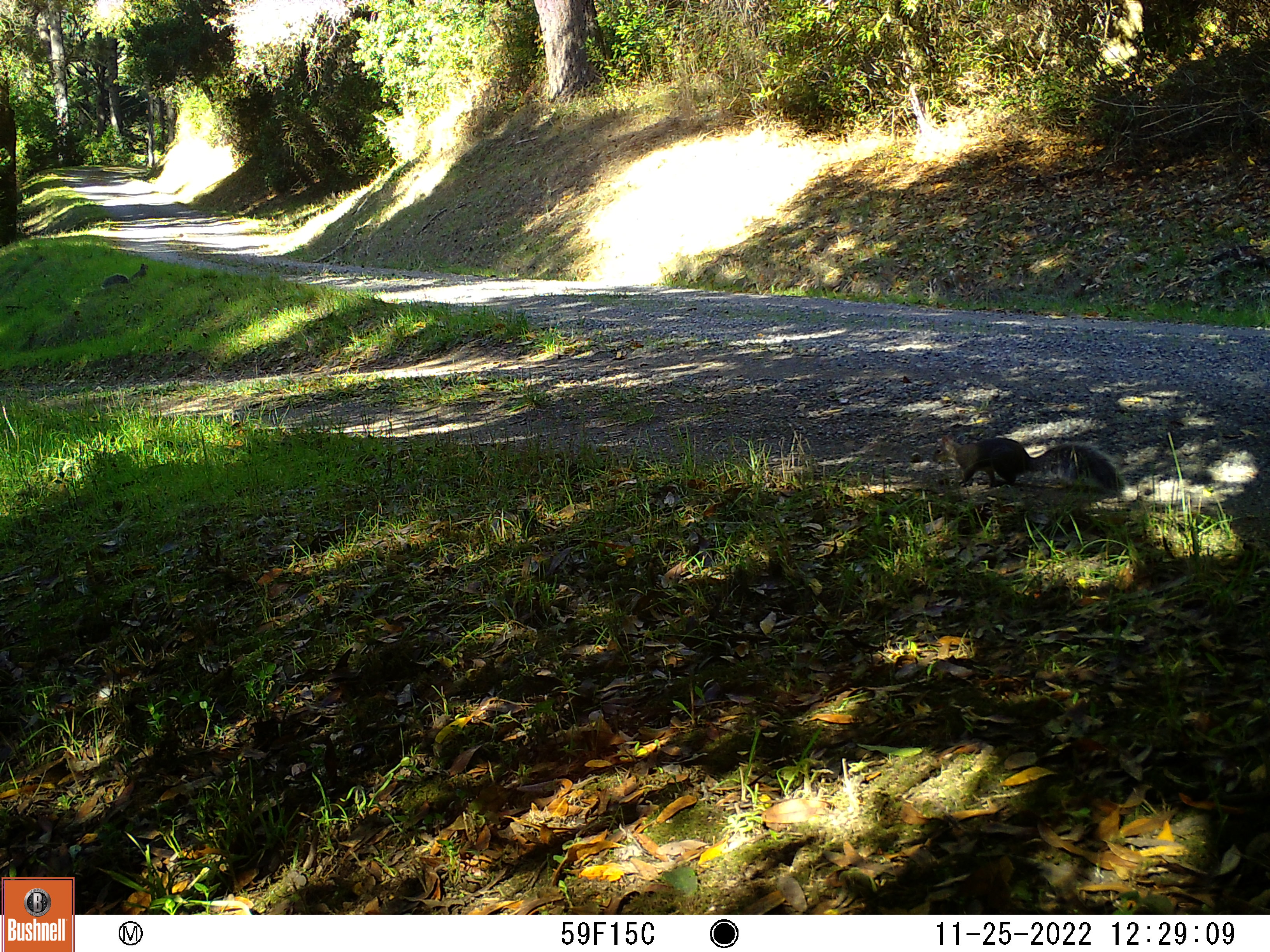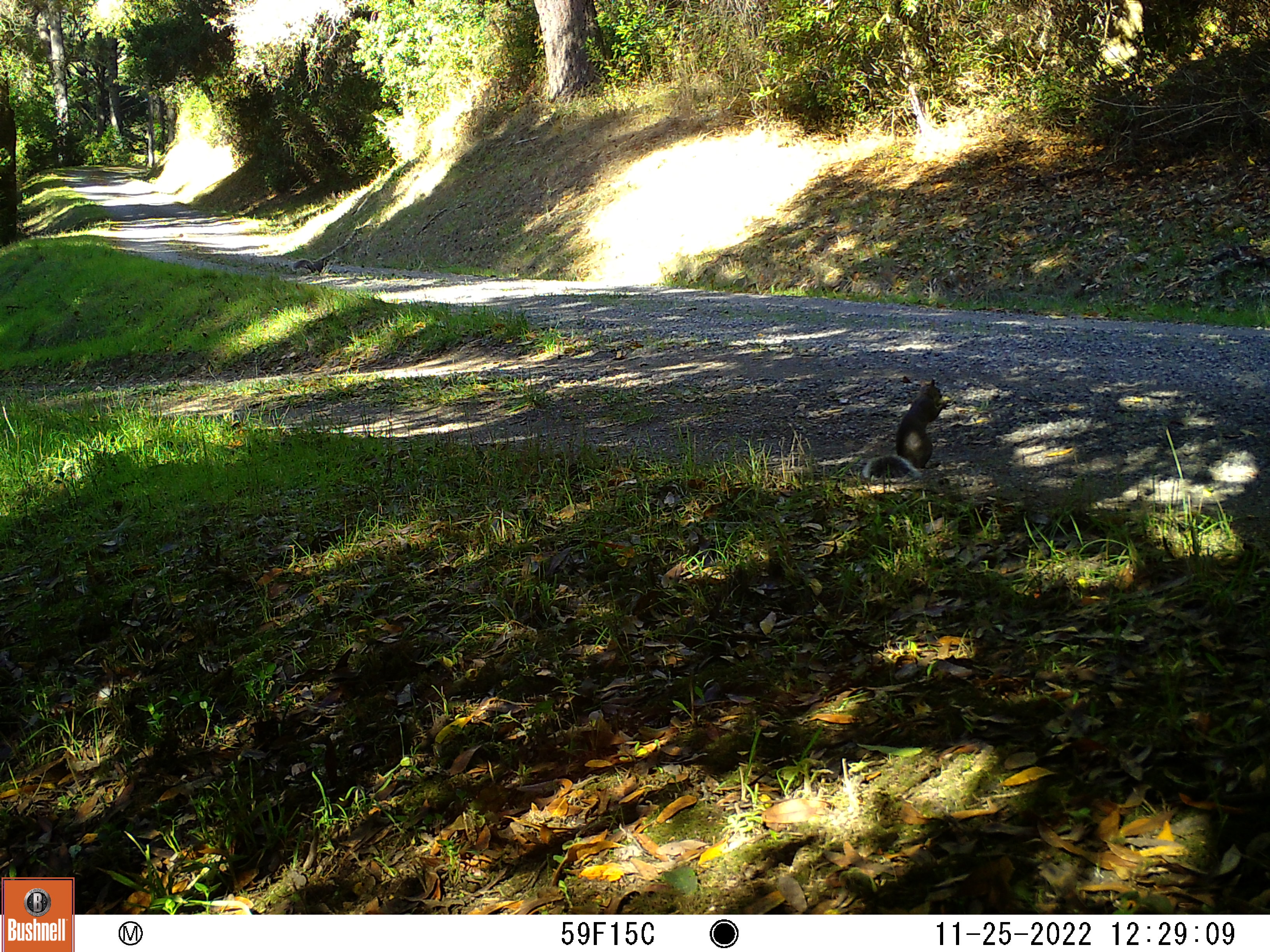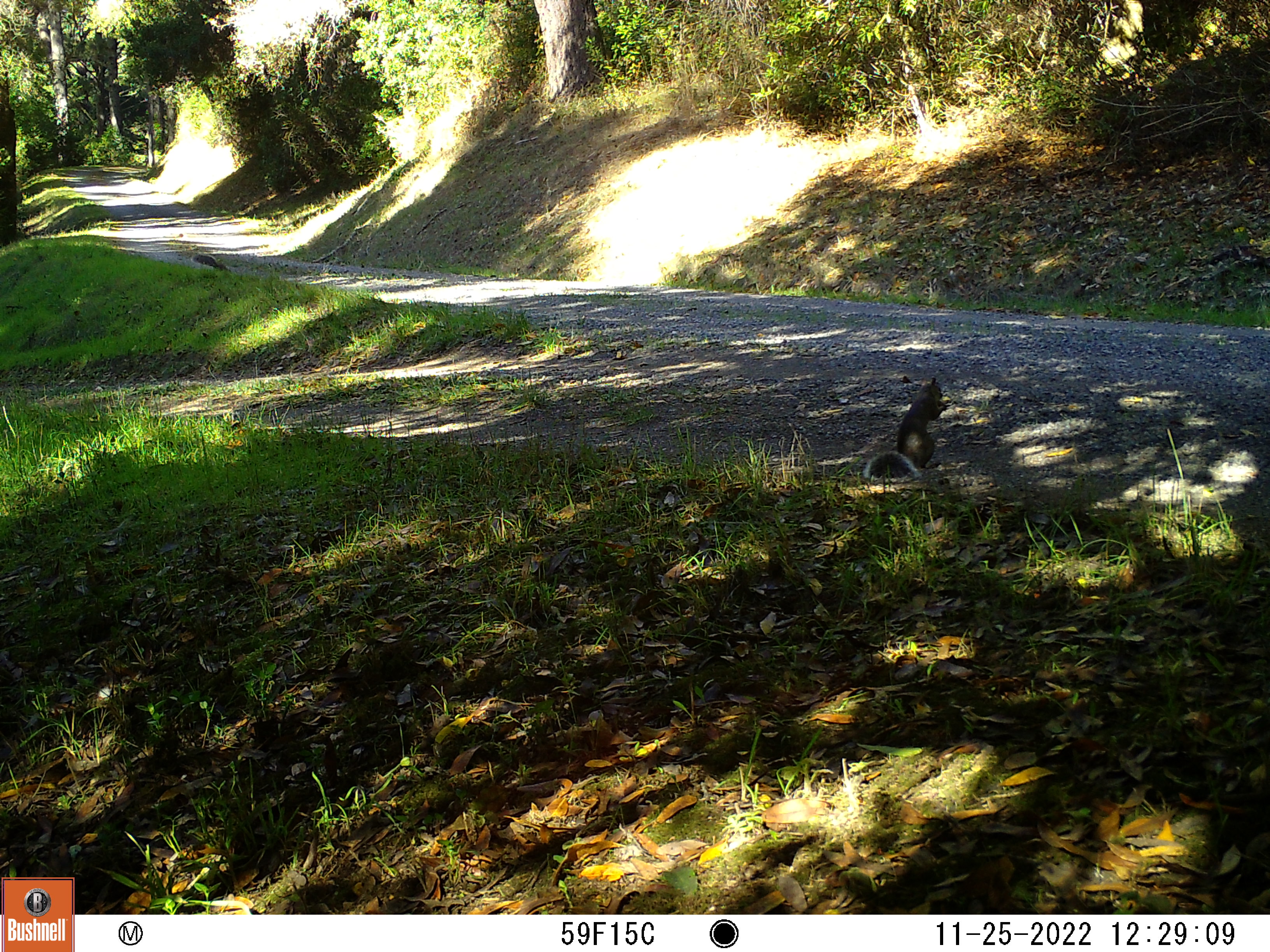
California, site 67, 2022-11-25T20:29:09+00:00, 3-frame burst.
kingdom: Animalia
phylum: Chordata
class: Mammalia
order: Rodentia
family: Sciuridae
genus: Sciurus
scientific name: Sciurus griseus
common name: western gray squirrel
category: western grey squirrel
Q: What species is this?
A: Western grey squirrel (western gray squirrel) (Sciurus griseus).